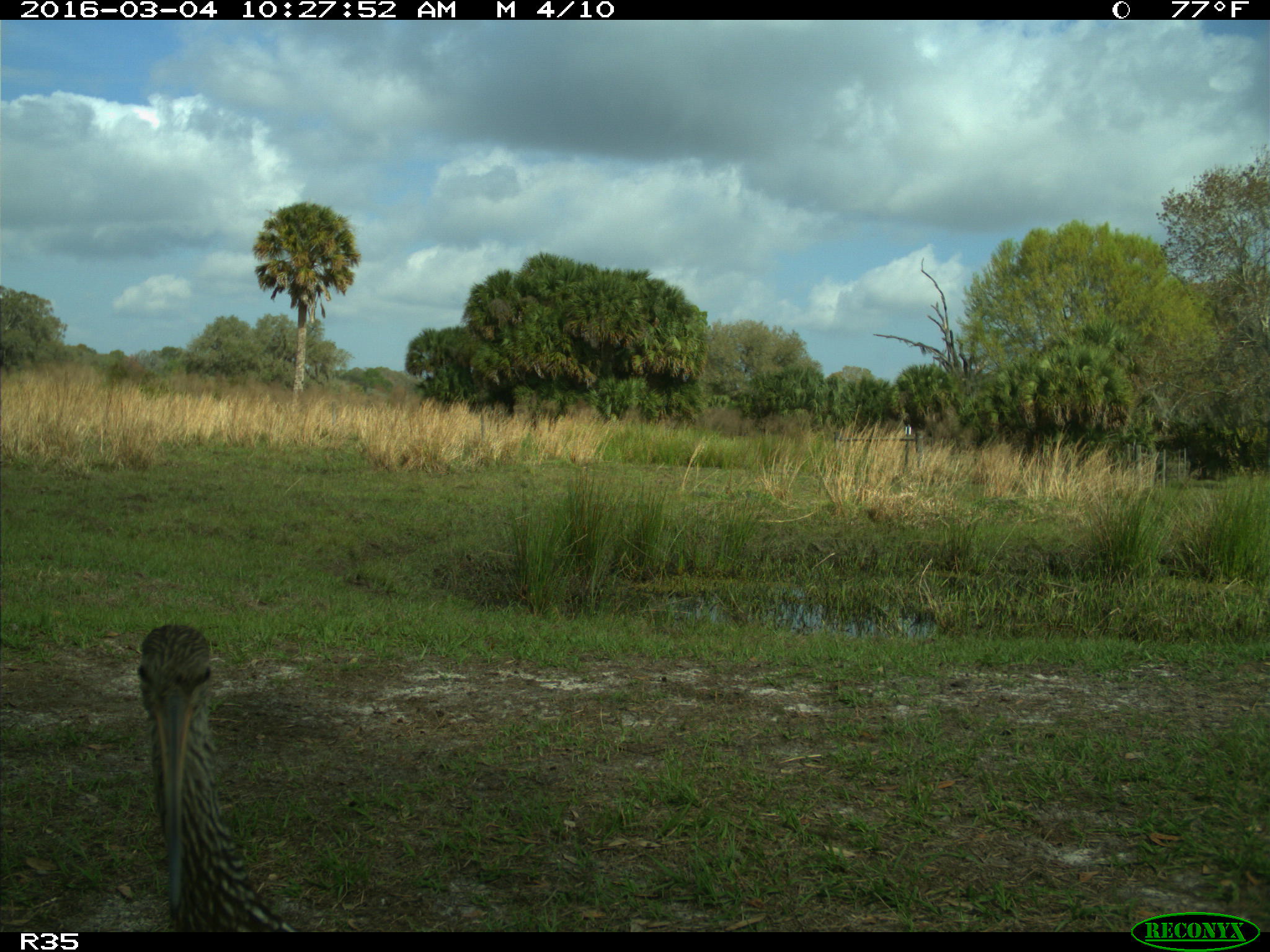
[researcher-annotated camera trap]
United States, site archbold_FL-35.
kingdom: Animalia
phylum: Chordata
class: Aves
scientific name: Aves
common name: birds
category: unidentified bird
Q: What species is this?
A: Unidentified bird (birds) (Aves).